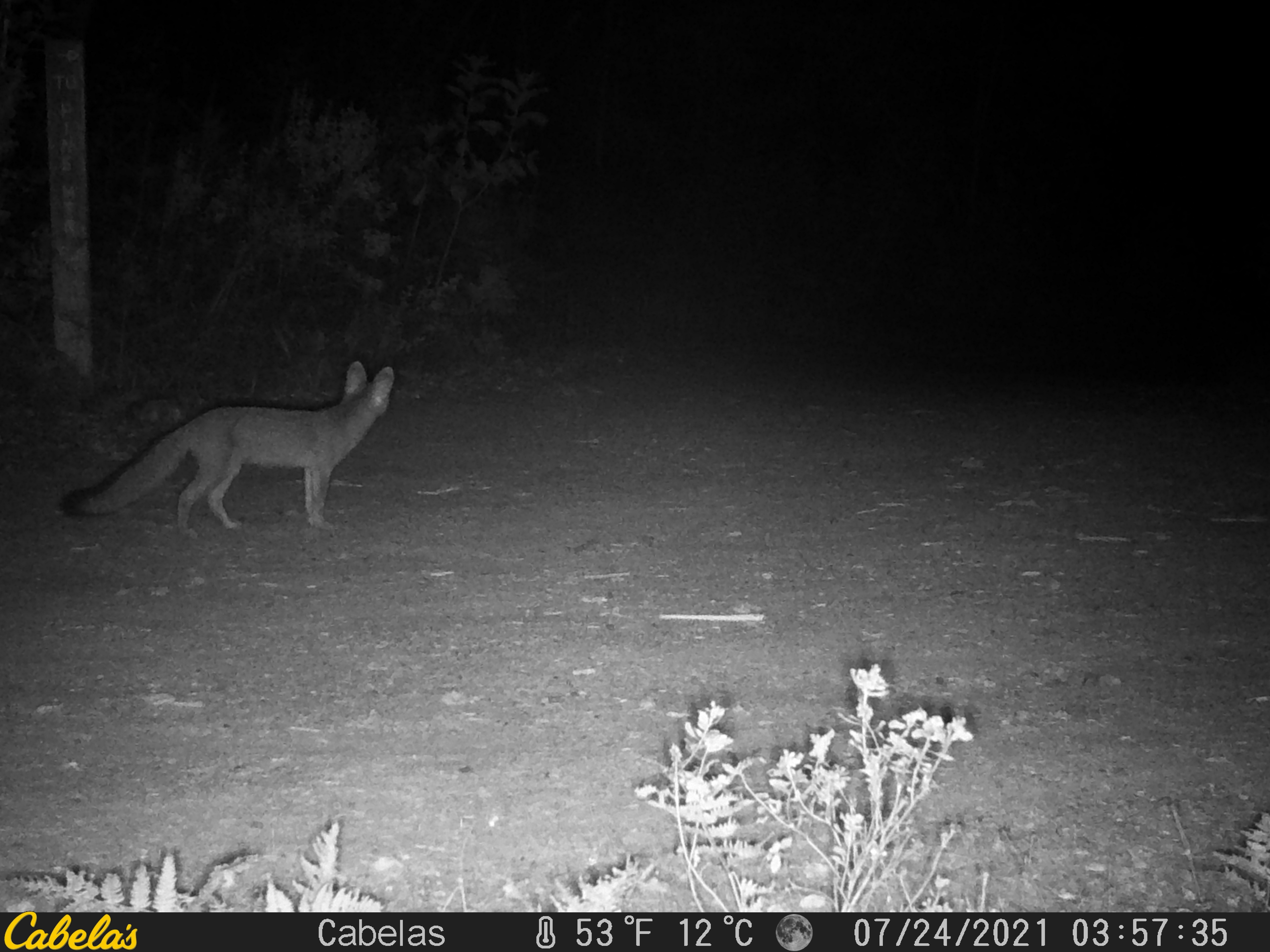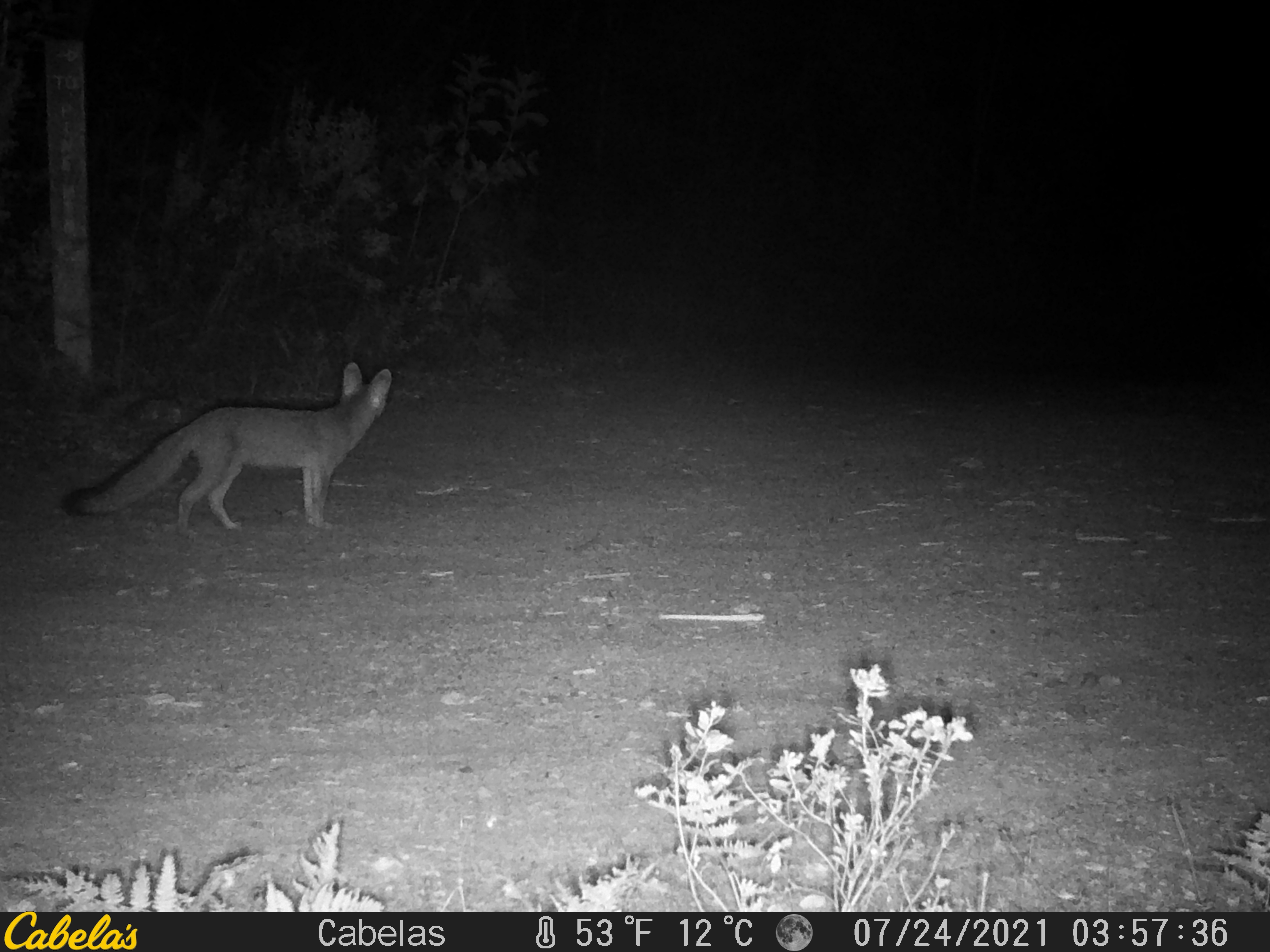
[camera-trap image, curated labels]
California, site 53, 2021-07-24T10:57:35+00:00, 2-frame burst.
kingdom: Animalia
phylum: Chordata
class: Mammalia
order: Carnivora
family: Canidae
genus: Urocyon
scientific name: Urocyon cinereoargenteus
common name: gray fox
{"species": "gray fox (Urocyon cinereoargenteus)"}